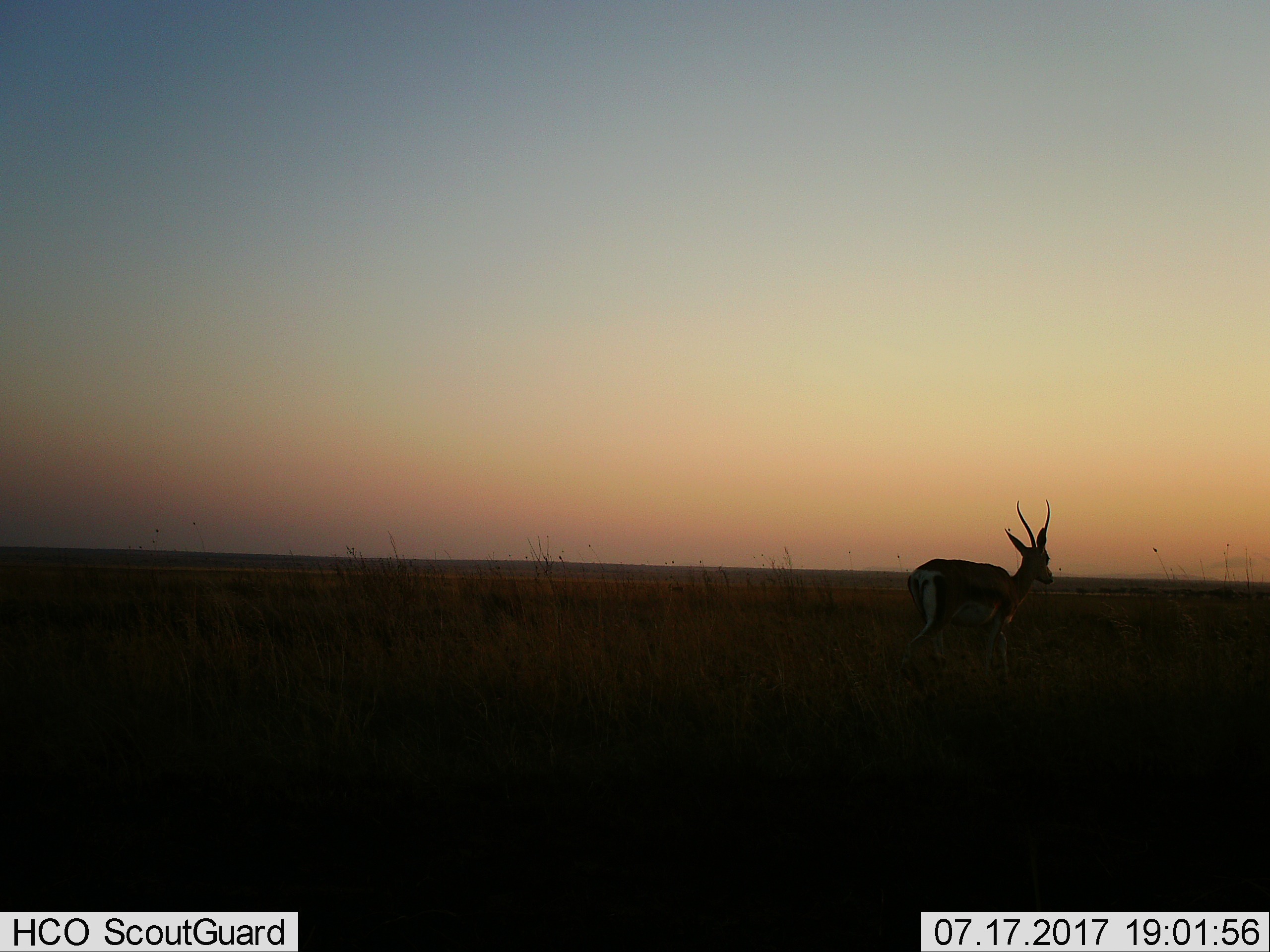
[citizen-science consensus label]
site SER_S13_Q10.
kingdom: Animalia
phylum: Chordata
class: Mammalia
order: Artiodactyla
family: Bovidae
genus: Eudorcas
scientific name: Eudorcas thomsonii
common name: thomson's gazelle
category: gazellethomsons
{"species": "gazellethomsons (thomson's gazelle) (Eudorcas thomsonii)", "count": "1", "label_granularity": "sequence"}